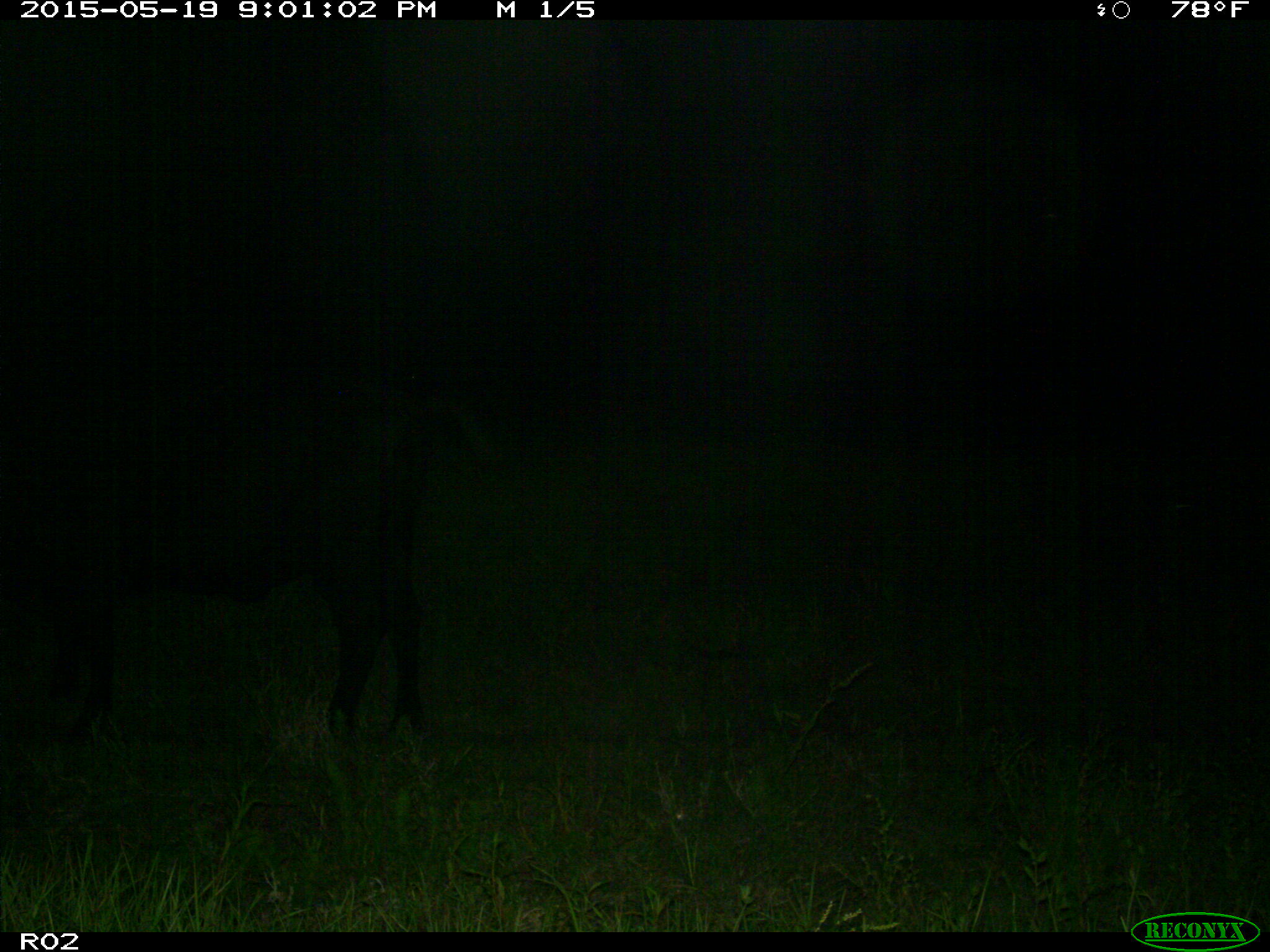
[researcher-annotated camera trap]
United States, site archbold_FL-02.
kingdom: Animalia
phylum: Chordata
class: Mammalia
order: Artiodactyla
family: Bovidae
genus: Bos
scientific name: Bos taurus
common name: domestic cow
Bos taurus (domestic cow).